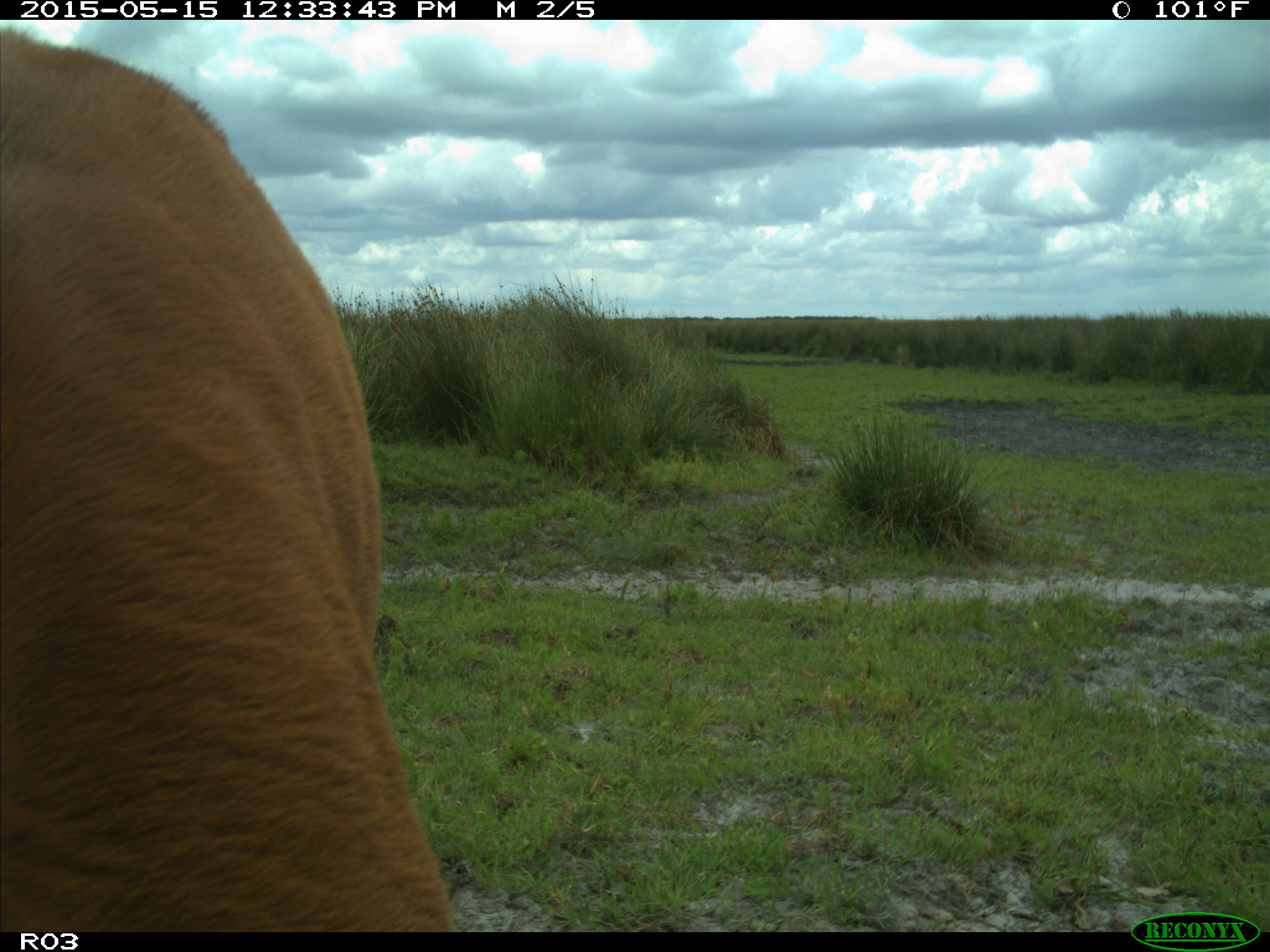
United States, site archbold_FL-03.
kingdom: Animalia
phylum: Chordata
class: Mammalia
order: Artiodactyla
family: Bovidae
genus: Bos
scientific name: Bos taurus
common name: domestic cow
Bos taurus (domestic cow).